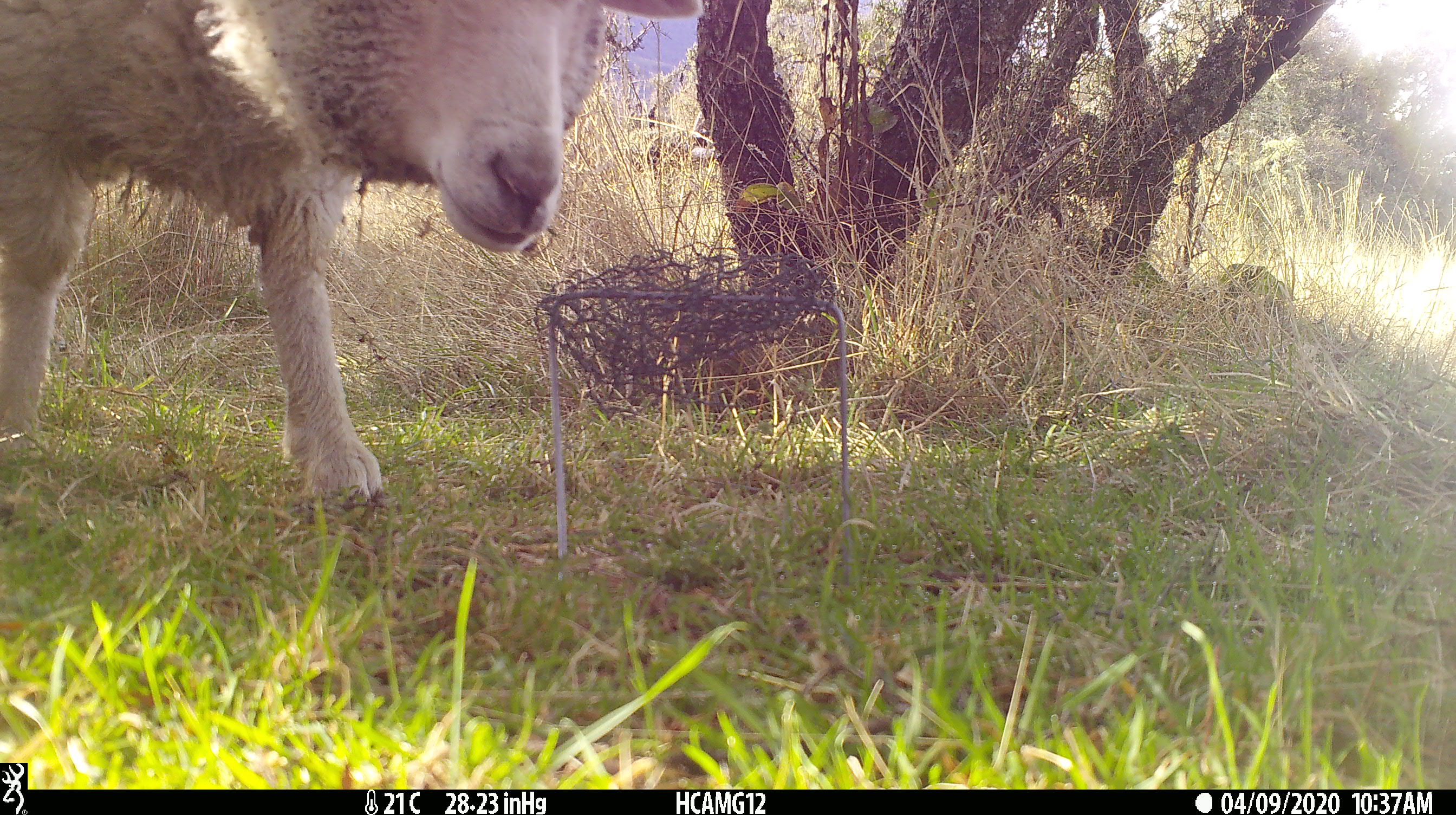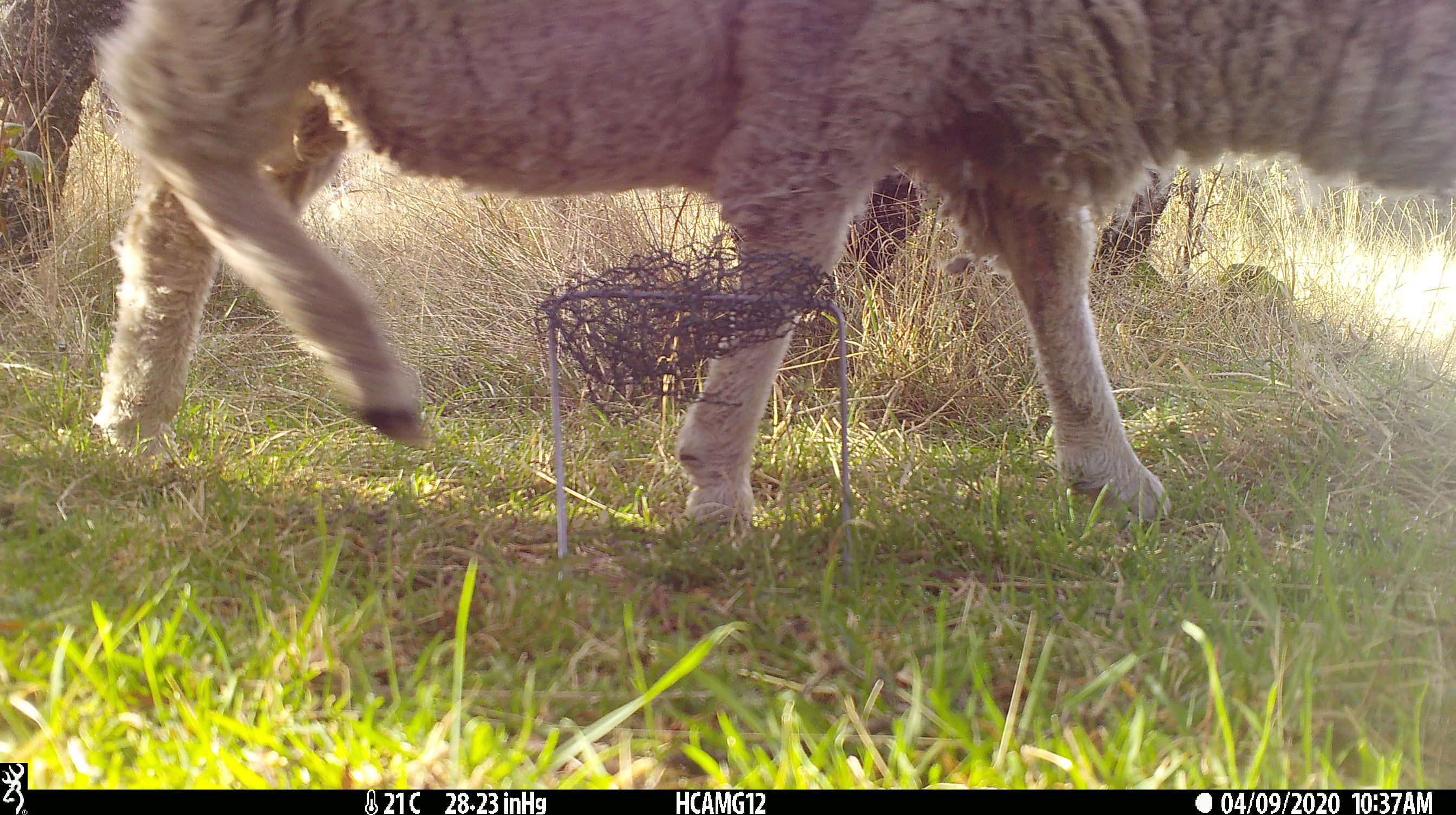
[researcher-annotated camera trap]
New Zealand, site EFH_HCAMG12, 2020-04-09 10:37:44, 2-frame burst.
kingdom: Animalia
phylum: Chordata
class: Mammalia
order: Artiodactyla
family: Bovidae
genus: Ovis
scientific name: Ovis aries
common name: domestic sheep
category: sheep